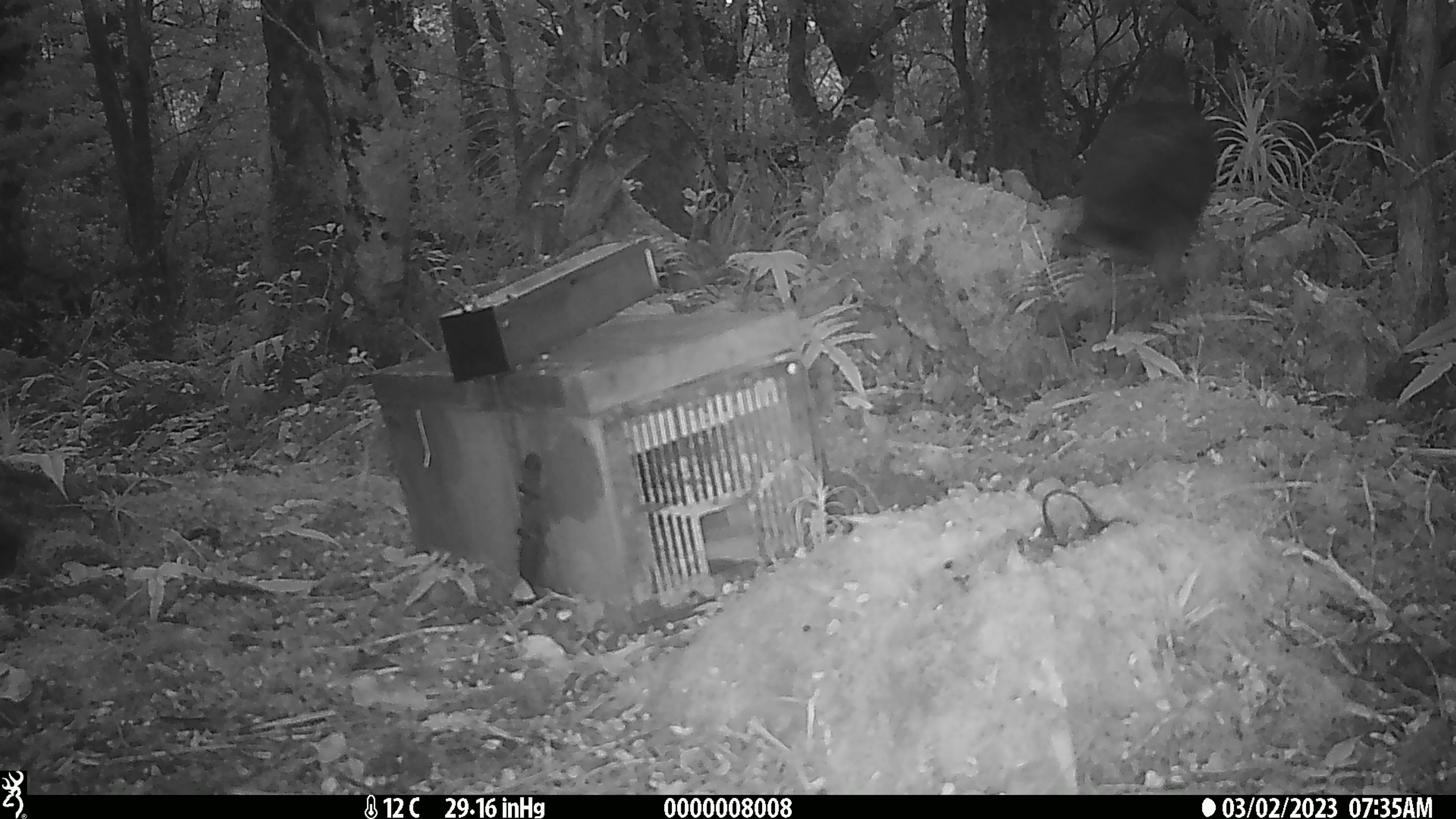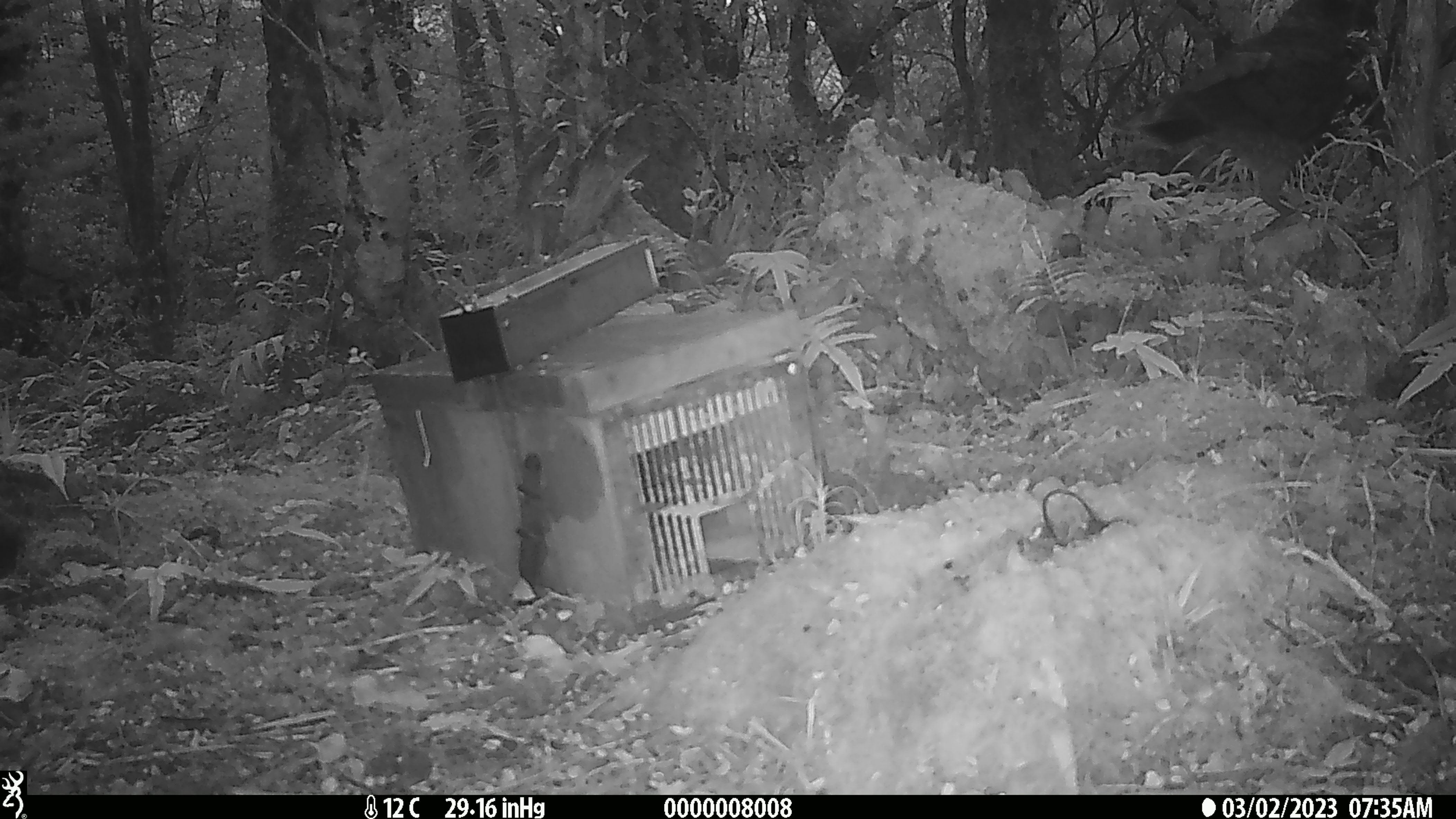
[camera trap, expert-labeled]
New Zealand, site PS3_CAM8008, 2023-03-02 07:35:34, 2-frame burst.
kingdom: Animalia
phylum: Chordata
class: Aves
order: Psittaciformes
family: Strigopidae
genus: Nestor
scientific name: Nestor notabilis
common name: kea